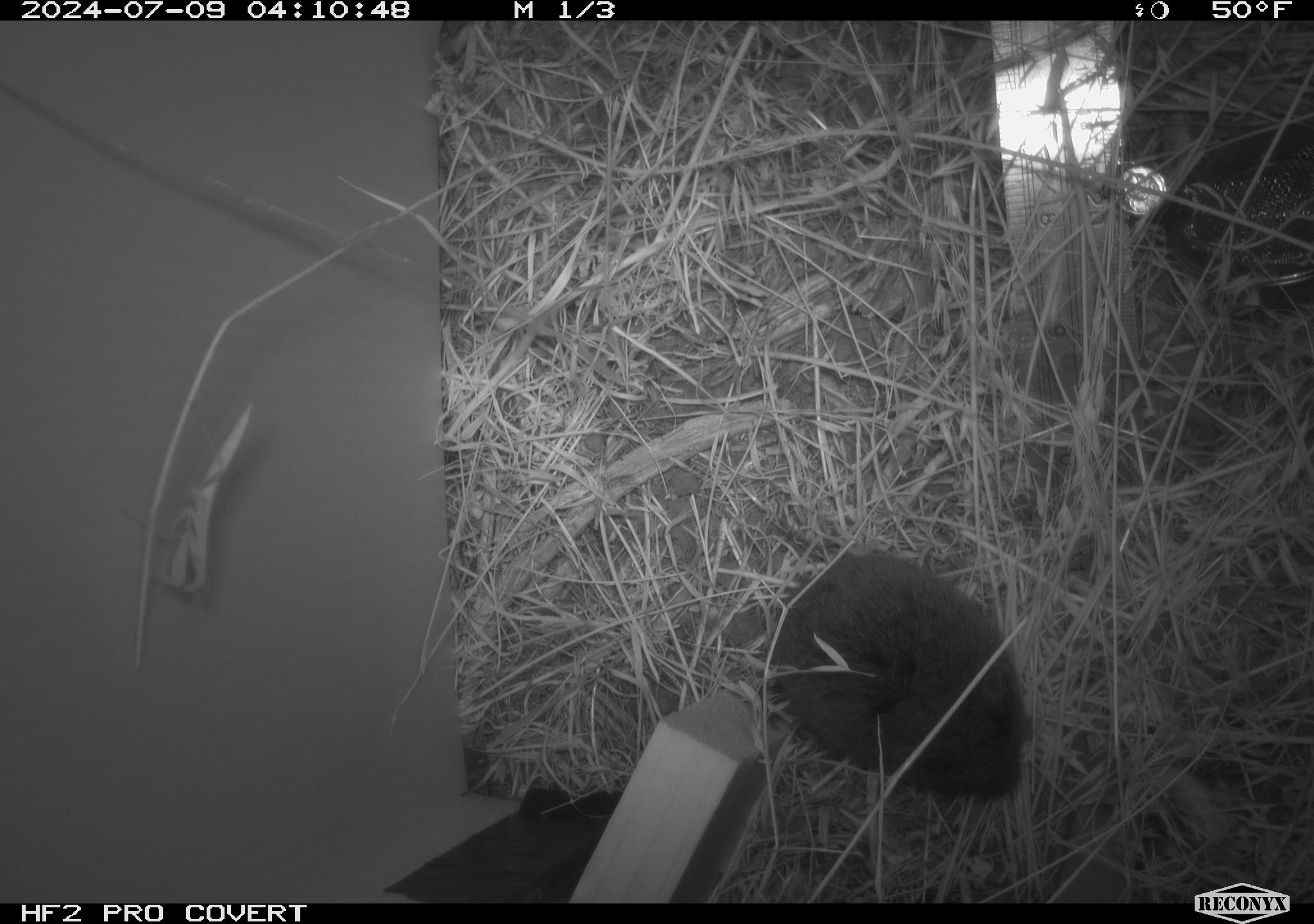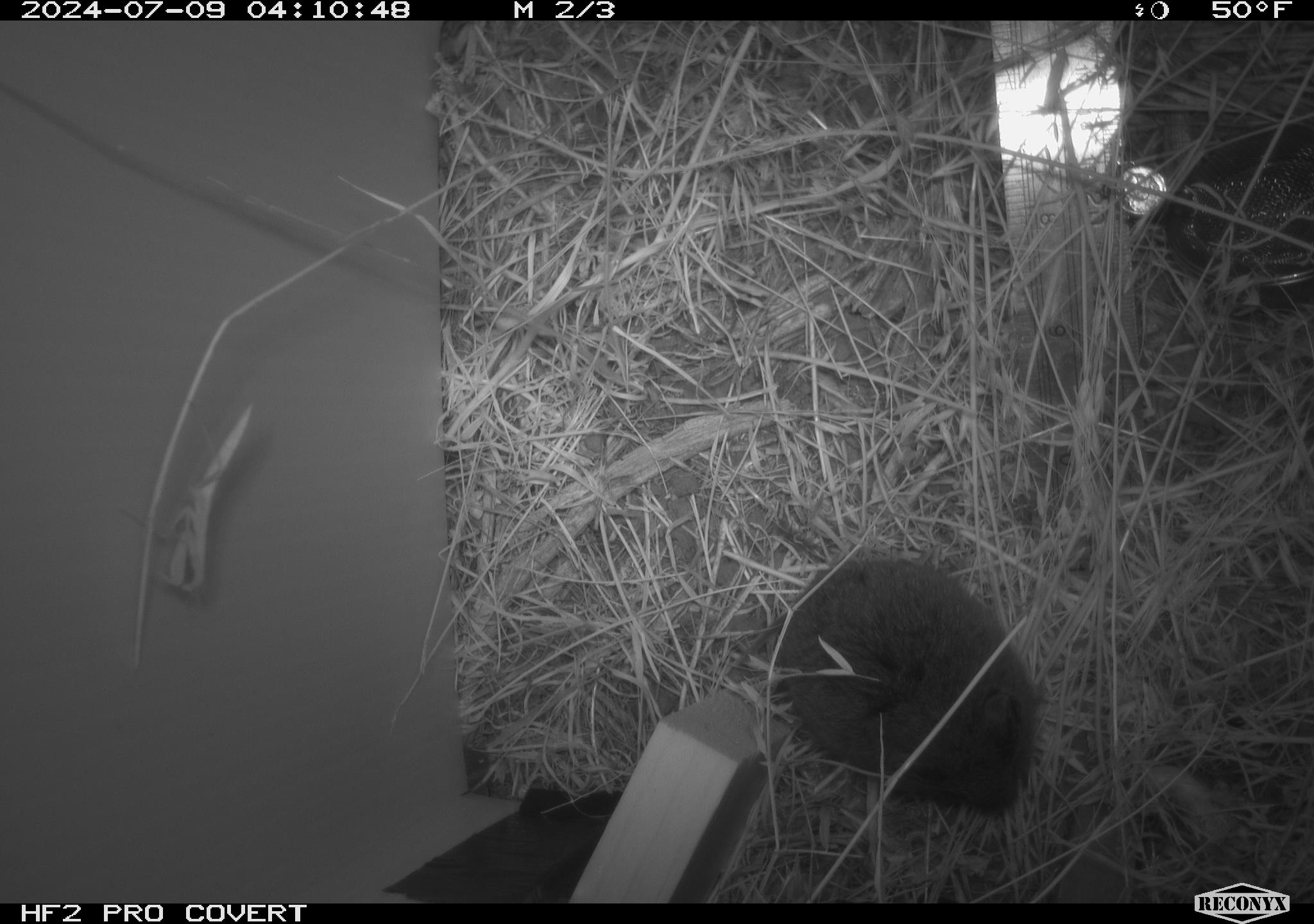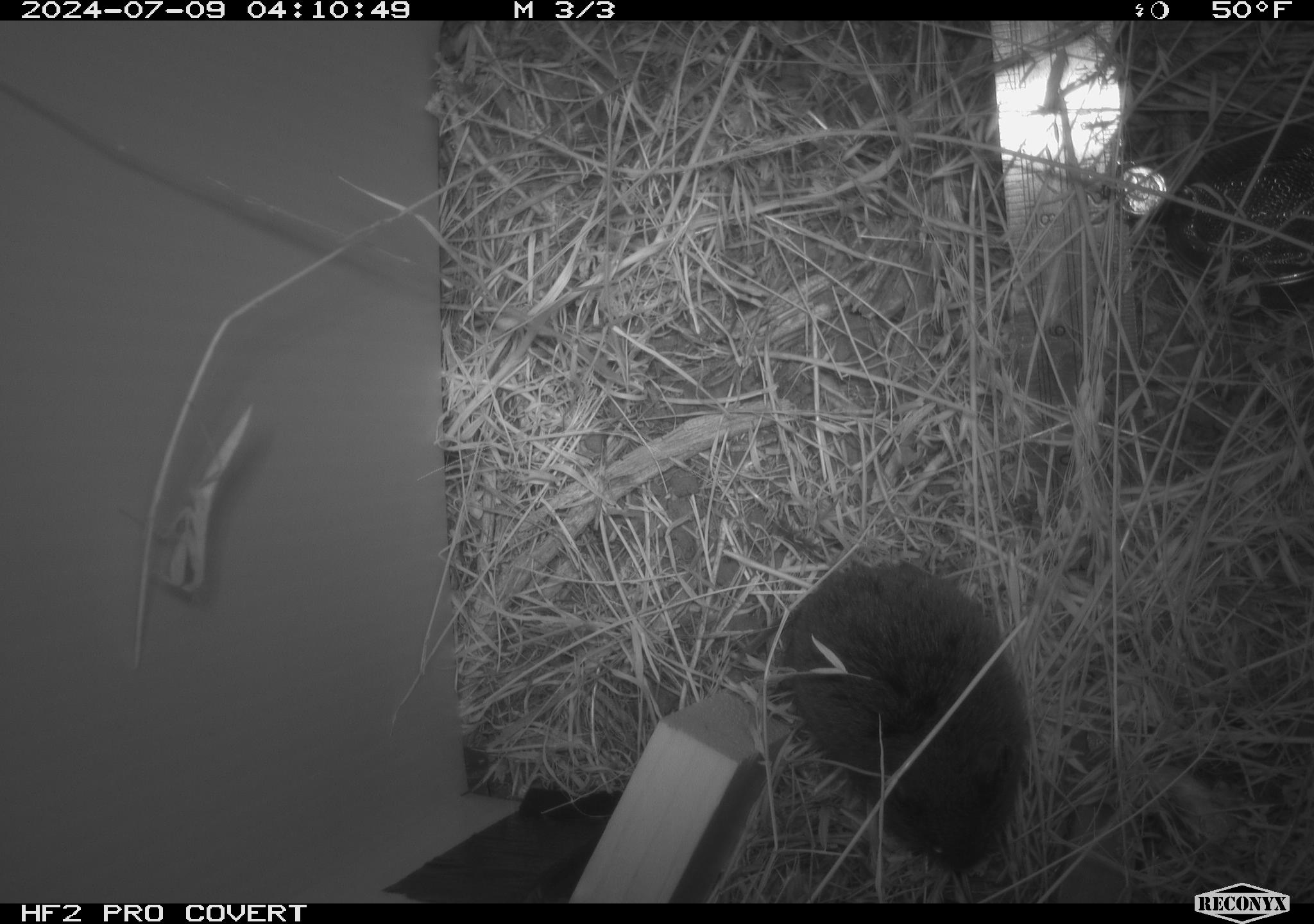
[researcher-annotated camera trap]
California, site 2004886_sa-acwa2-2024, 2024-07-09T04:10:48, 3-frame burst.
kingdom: Animalia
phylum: Chordata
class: Mammalia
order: Rodentia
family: Cricetidae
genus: Microtus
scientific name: Microtus californicus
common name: california vole